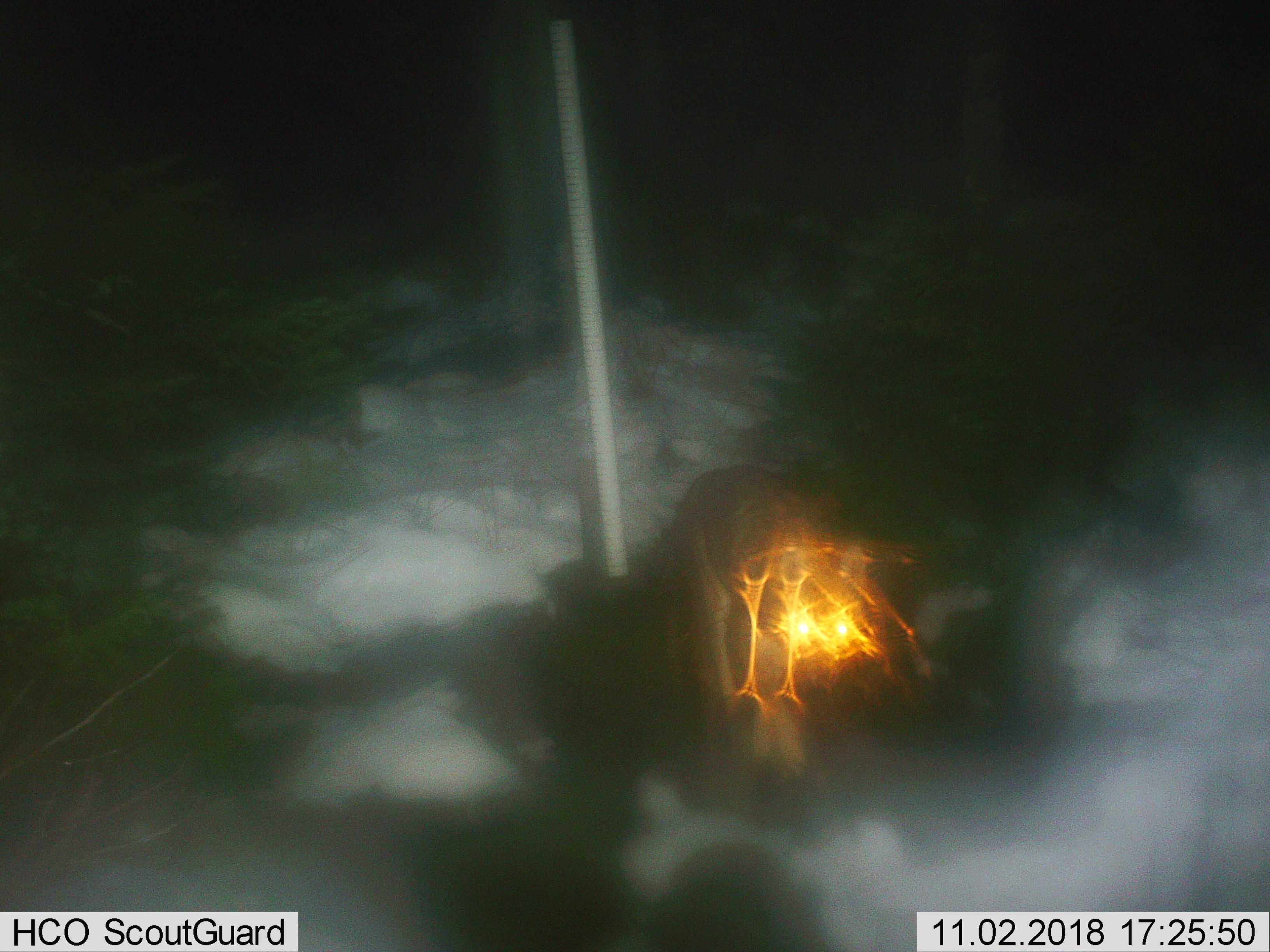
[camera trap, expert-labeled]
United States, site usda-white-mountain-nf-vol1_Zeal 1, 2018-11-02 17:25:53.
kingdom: Animalia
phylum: Chordata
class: Mammalia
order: Carnivora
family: Canidae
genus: Canis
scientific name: Canis latrans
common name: coyote